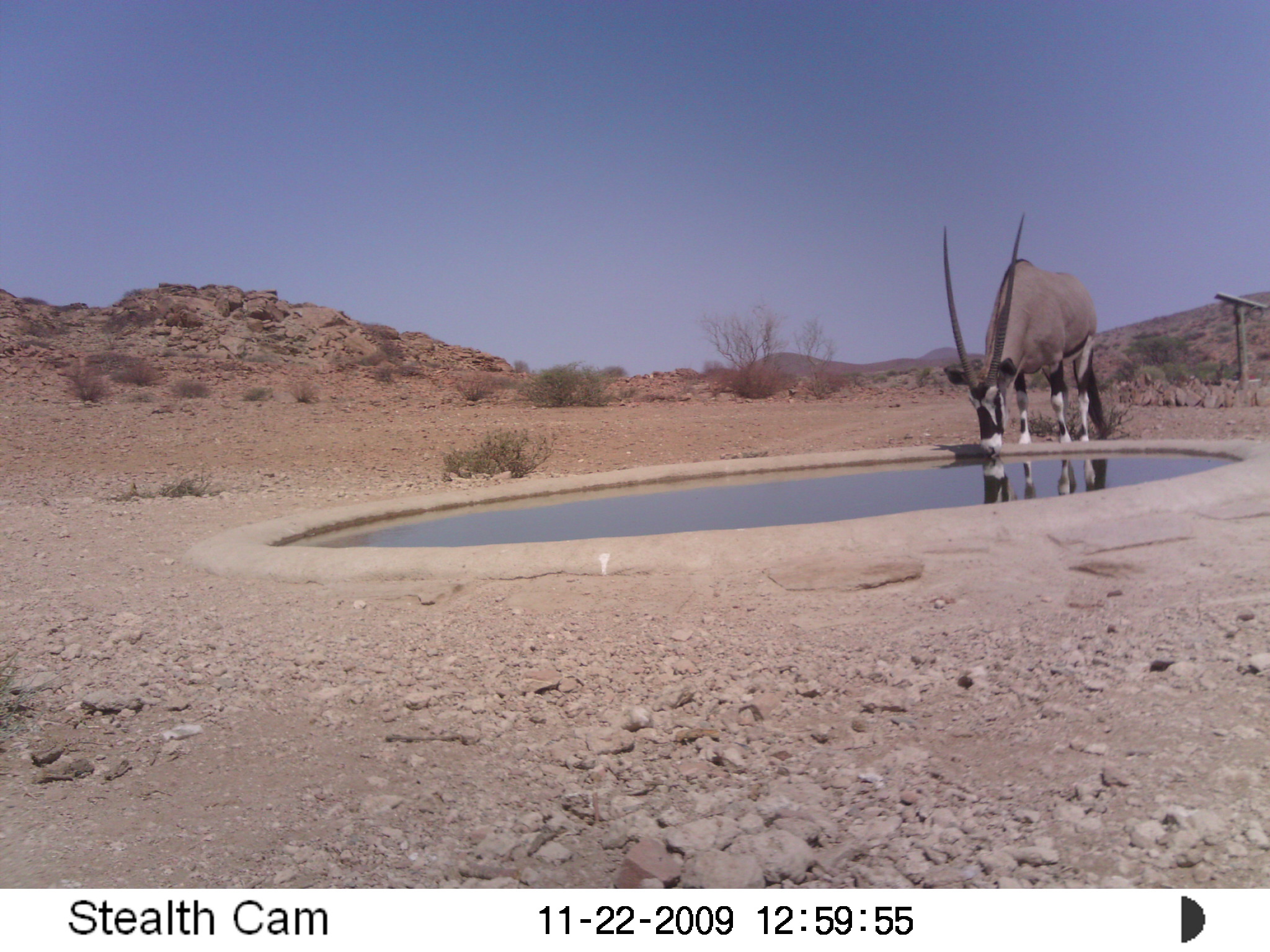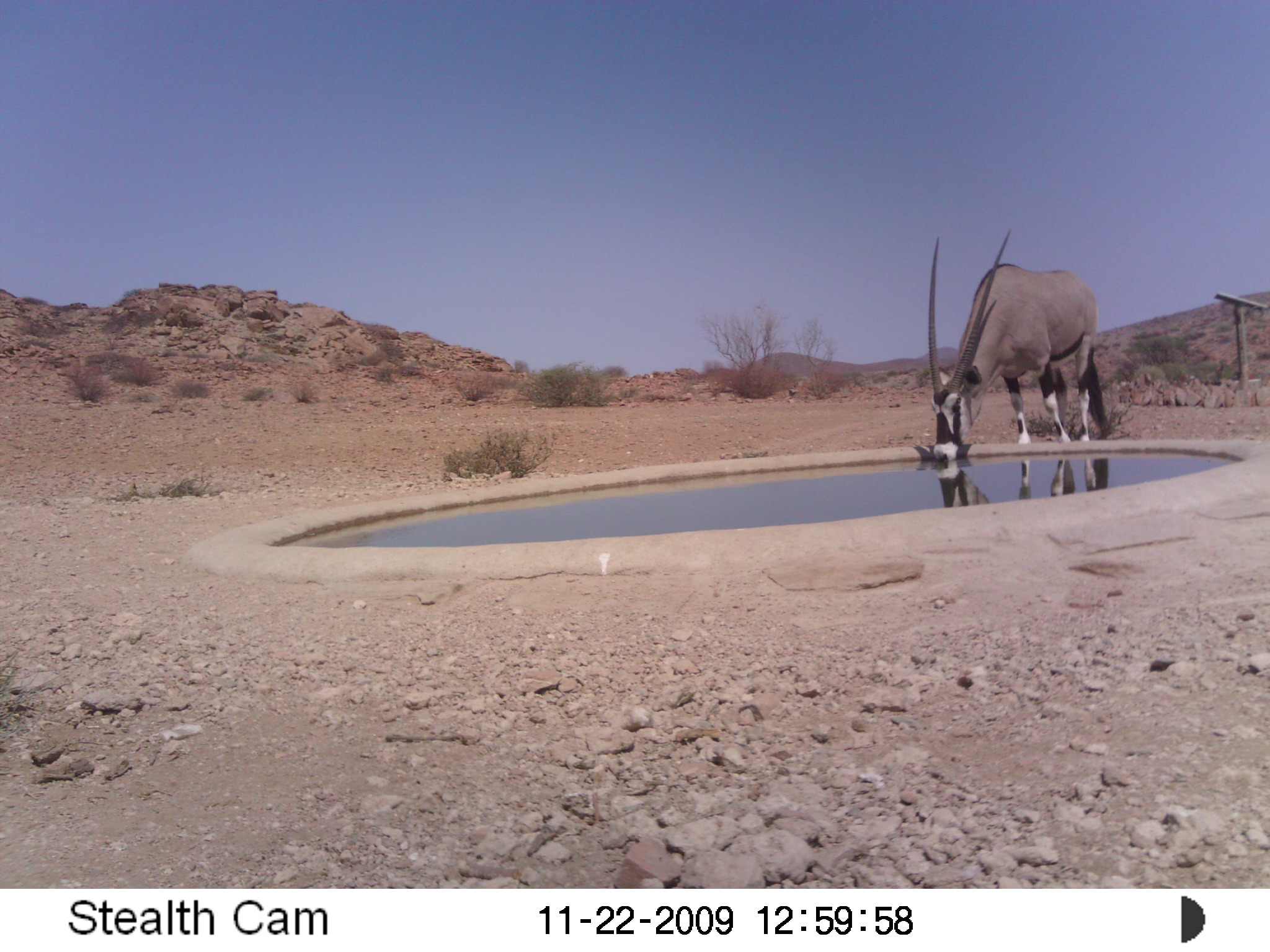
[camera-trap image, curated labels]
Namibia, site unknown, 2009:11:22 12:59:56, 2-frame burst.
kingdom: Animalia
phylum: Chordata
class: Mammalia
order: Artiodactyla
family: Bovidae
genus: Oryx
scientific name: Oryx gazella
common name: gemsbok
Oryx gazella (gemsbok).